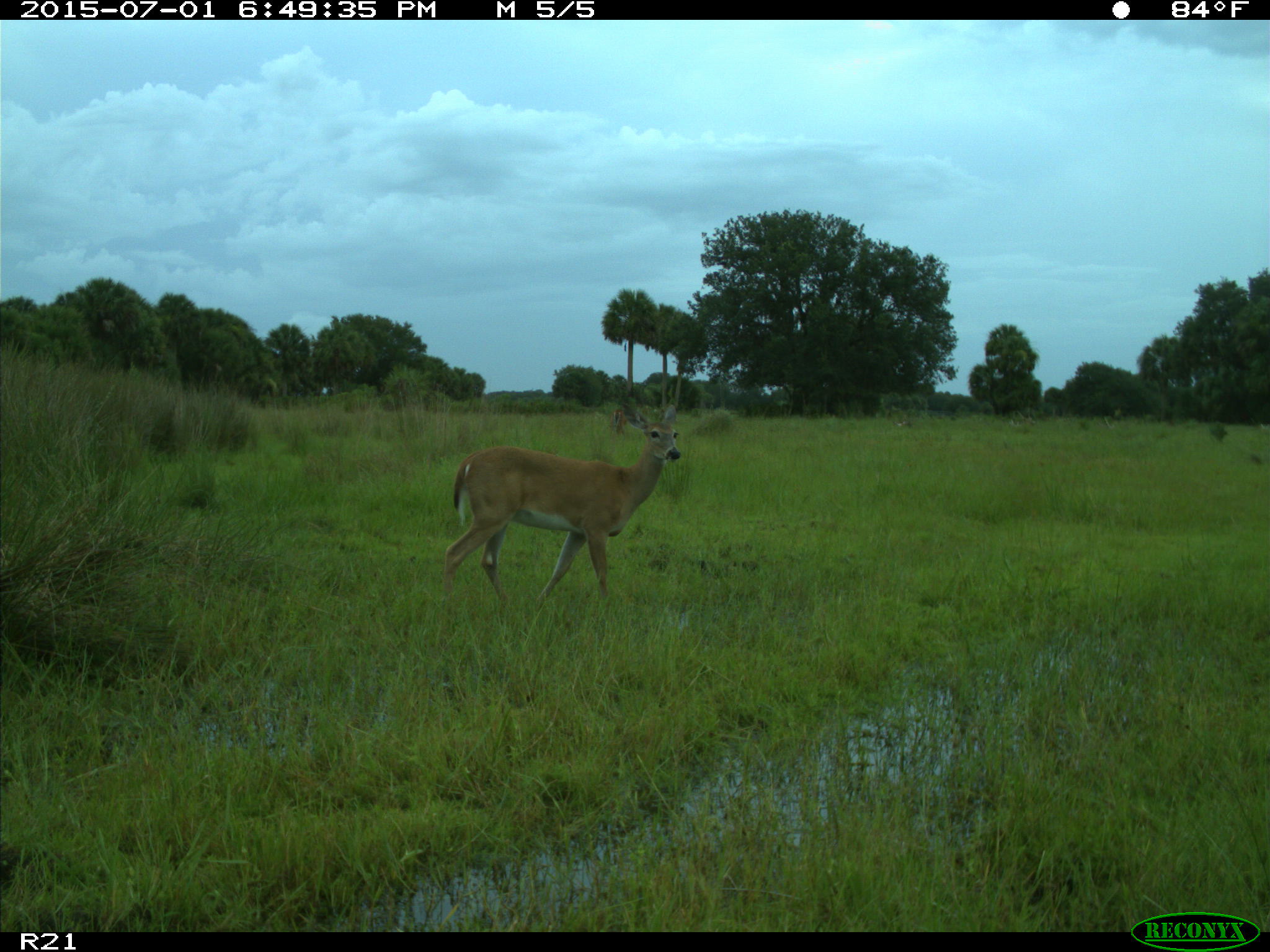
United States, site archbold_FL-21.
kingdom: Animalia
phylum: Chordata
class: Mammalia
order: Artiodactyla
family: Cervidae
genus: Odocoileus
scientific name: Odocoileus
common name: deer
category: unidentified deer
Unidentified deer (deer) (Odocoileus).